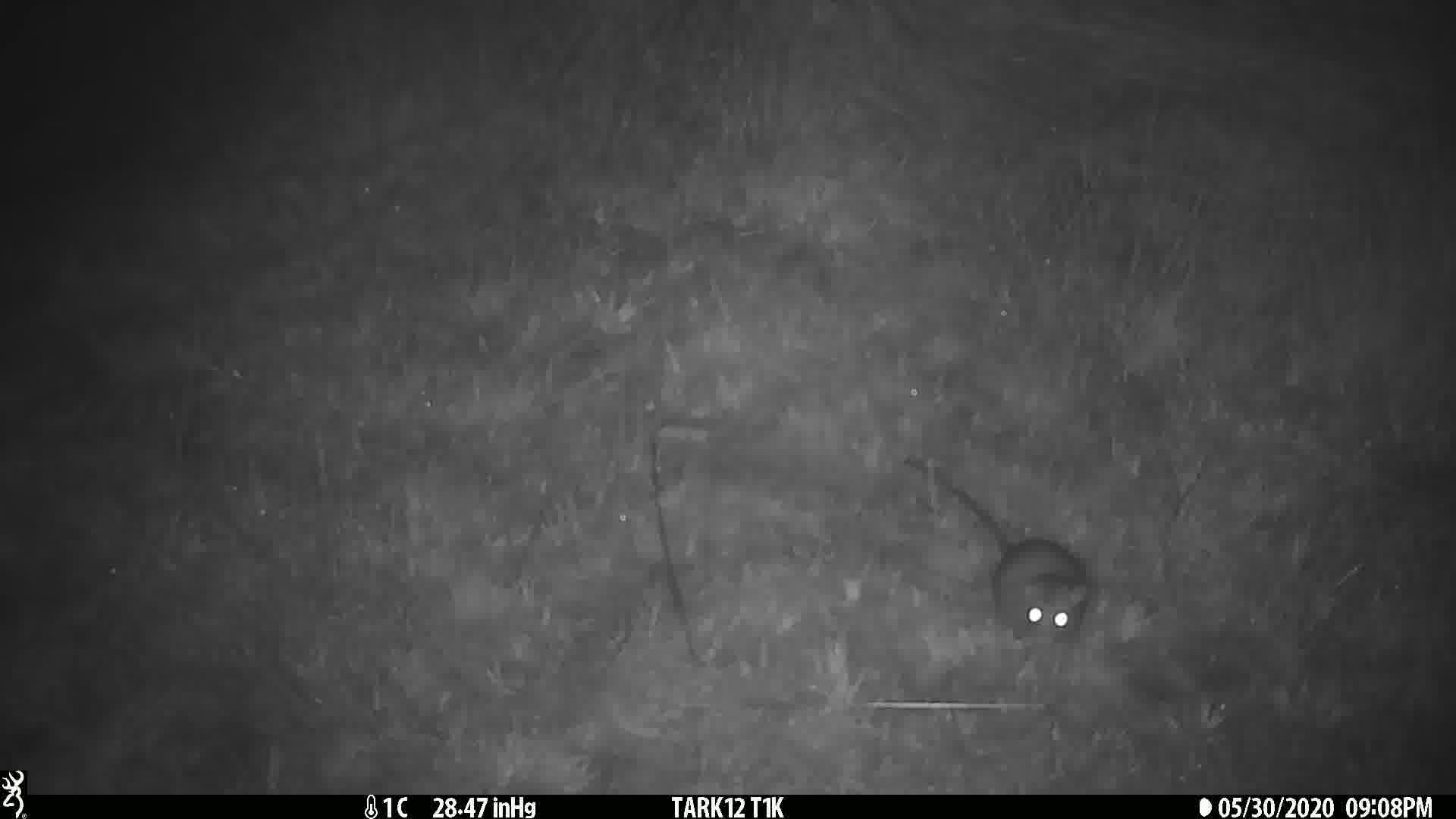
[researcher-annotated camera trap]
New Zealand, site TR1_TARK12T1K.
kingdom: Animalia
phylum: Chordata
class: Mammalia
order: Rodentia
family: Muridae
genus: Rattus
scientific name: Rattus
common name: rat